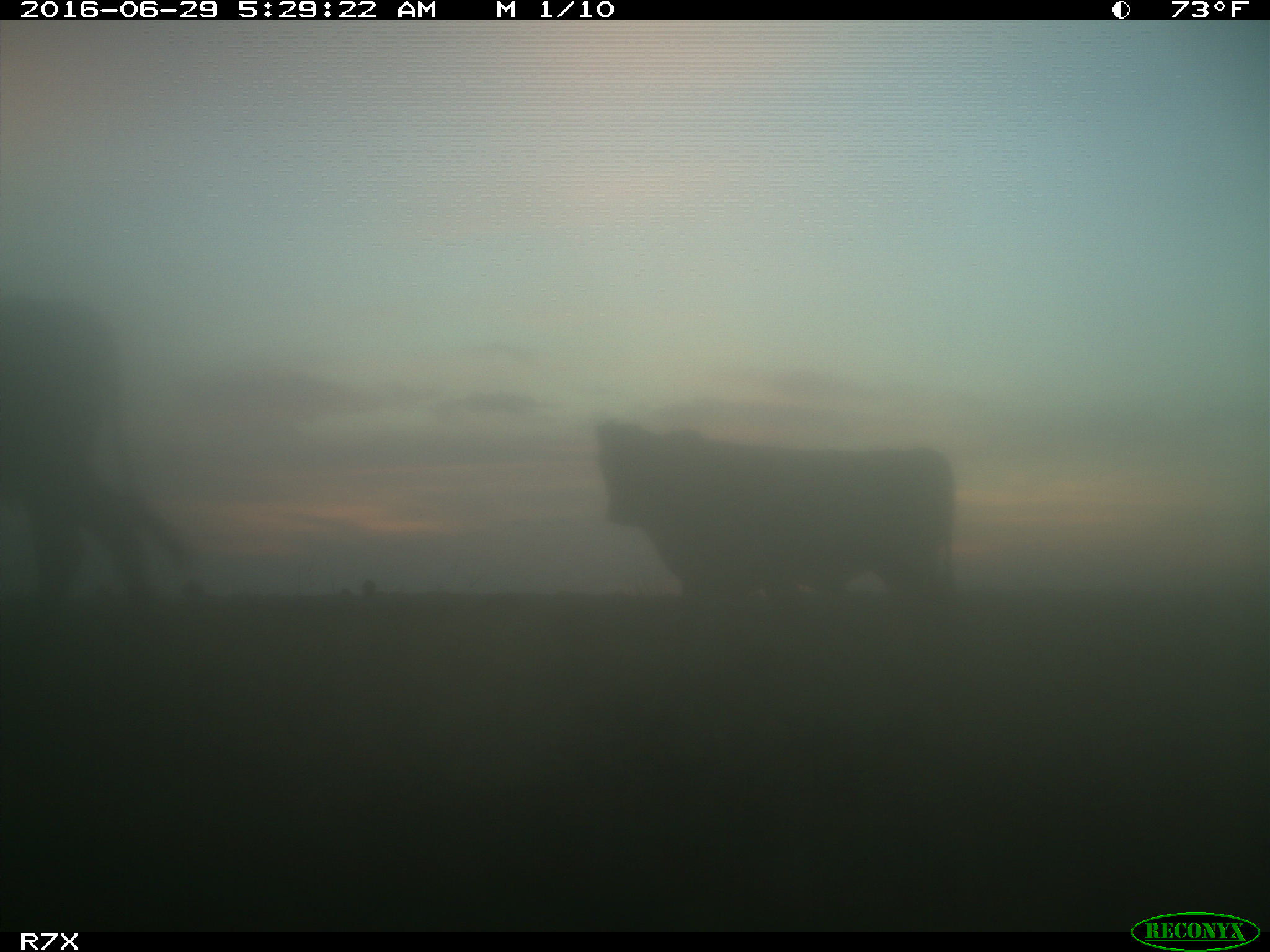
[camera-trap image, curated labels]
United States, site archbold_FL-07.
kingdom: Animalia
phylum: Chordata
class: Mammalia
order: Artiodactyla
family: Bovidae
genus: Bos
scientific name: Bos taurus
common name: domestic cow